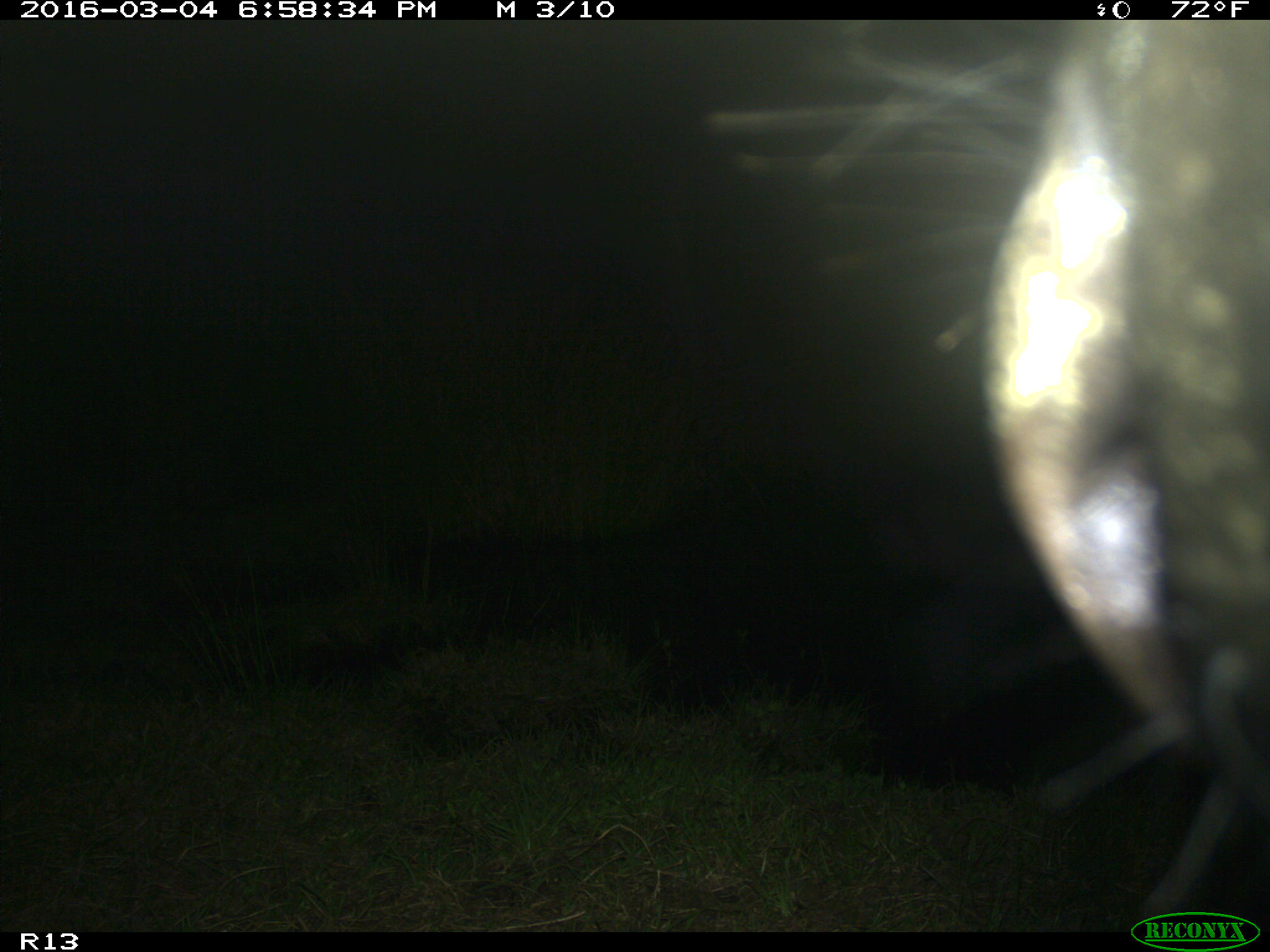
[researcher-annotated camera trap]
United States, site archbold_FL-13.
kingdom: Animalia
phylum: Chordata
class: Mammalia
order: Artiodactyla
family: Bovidae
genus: Bos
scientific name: Bos taurus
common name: domestic cow